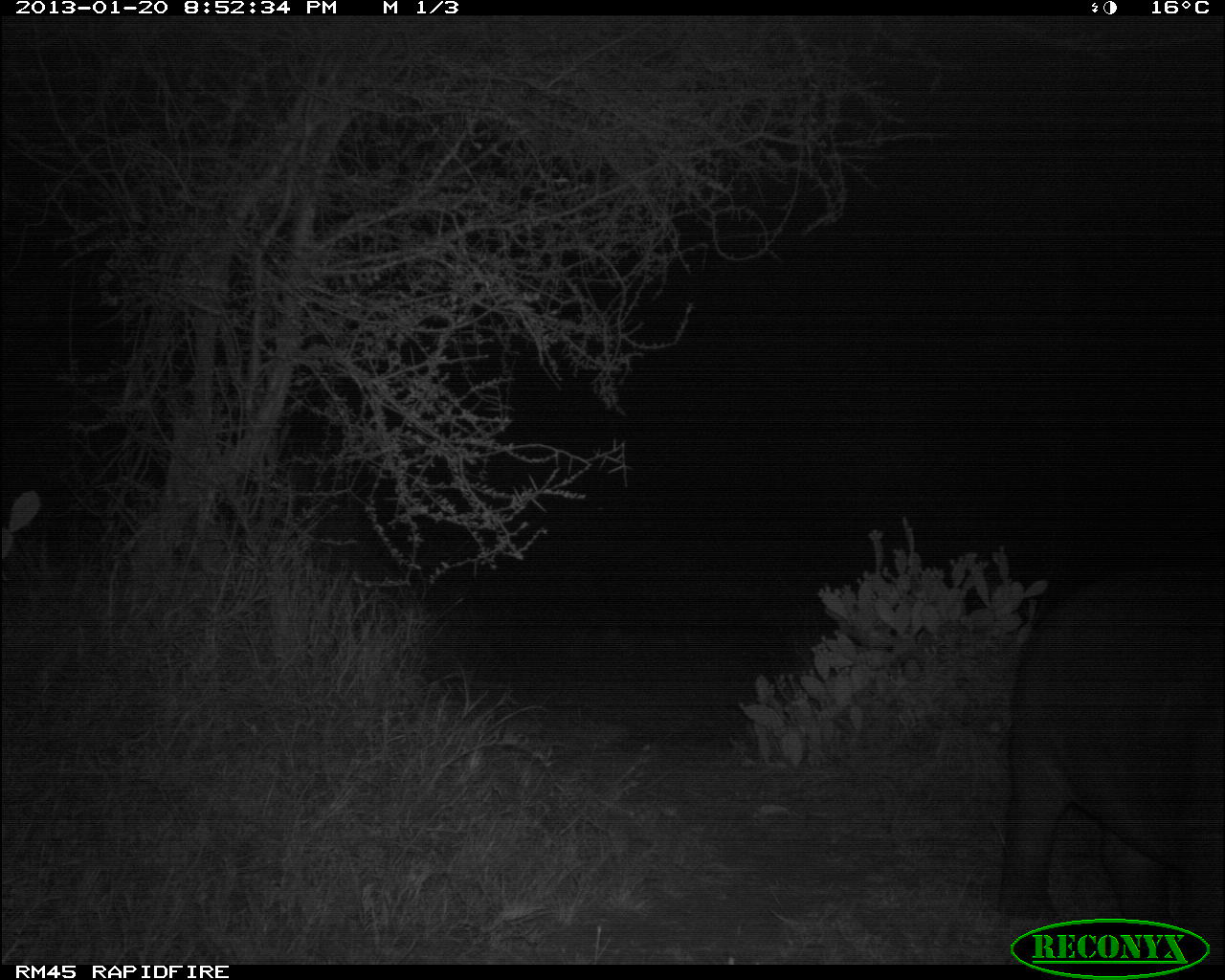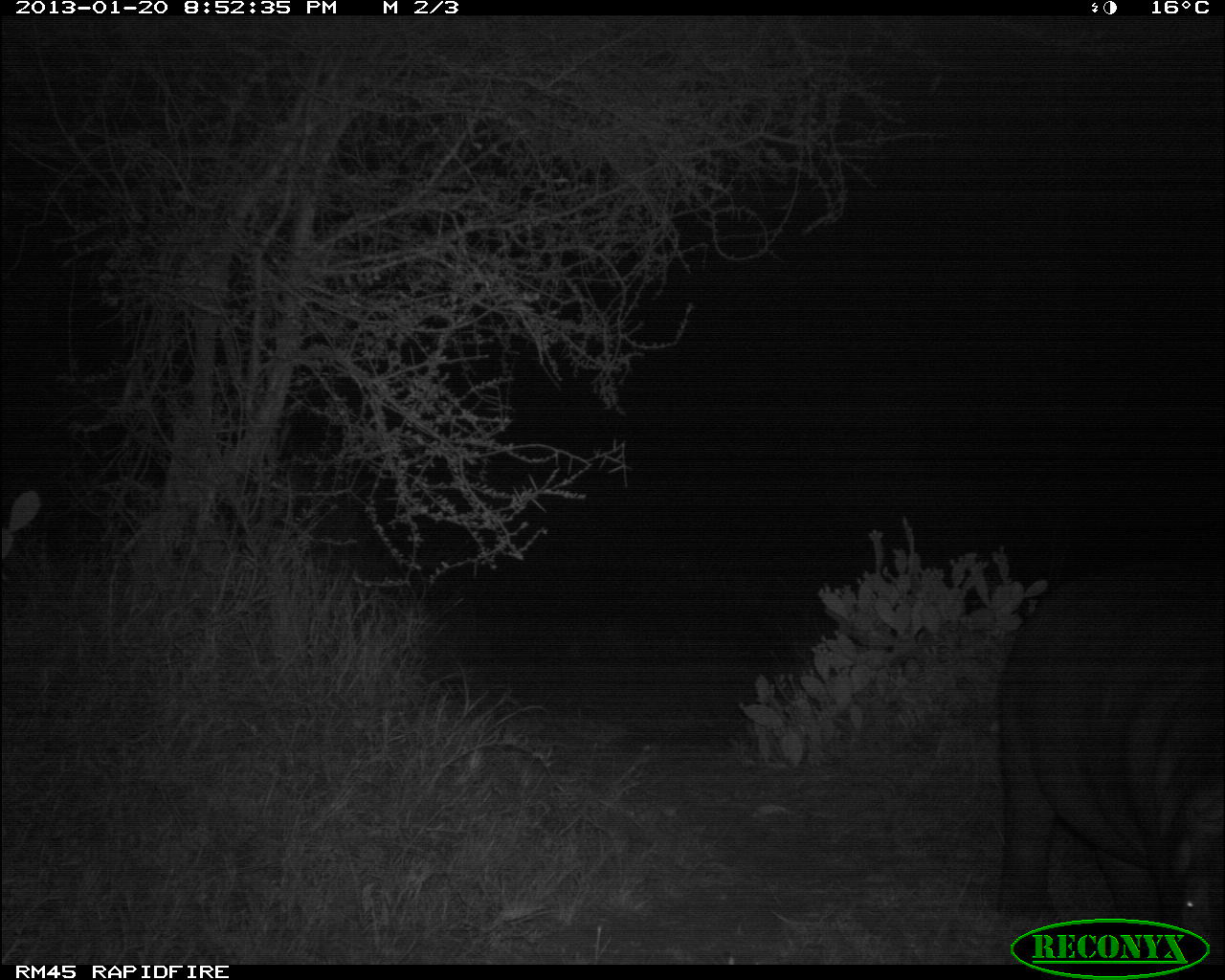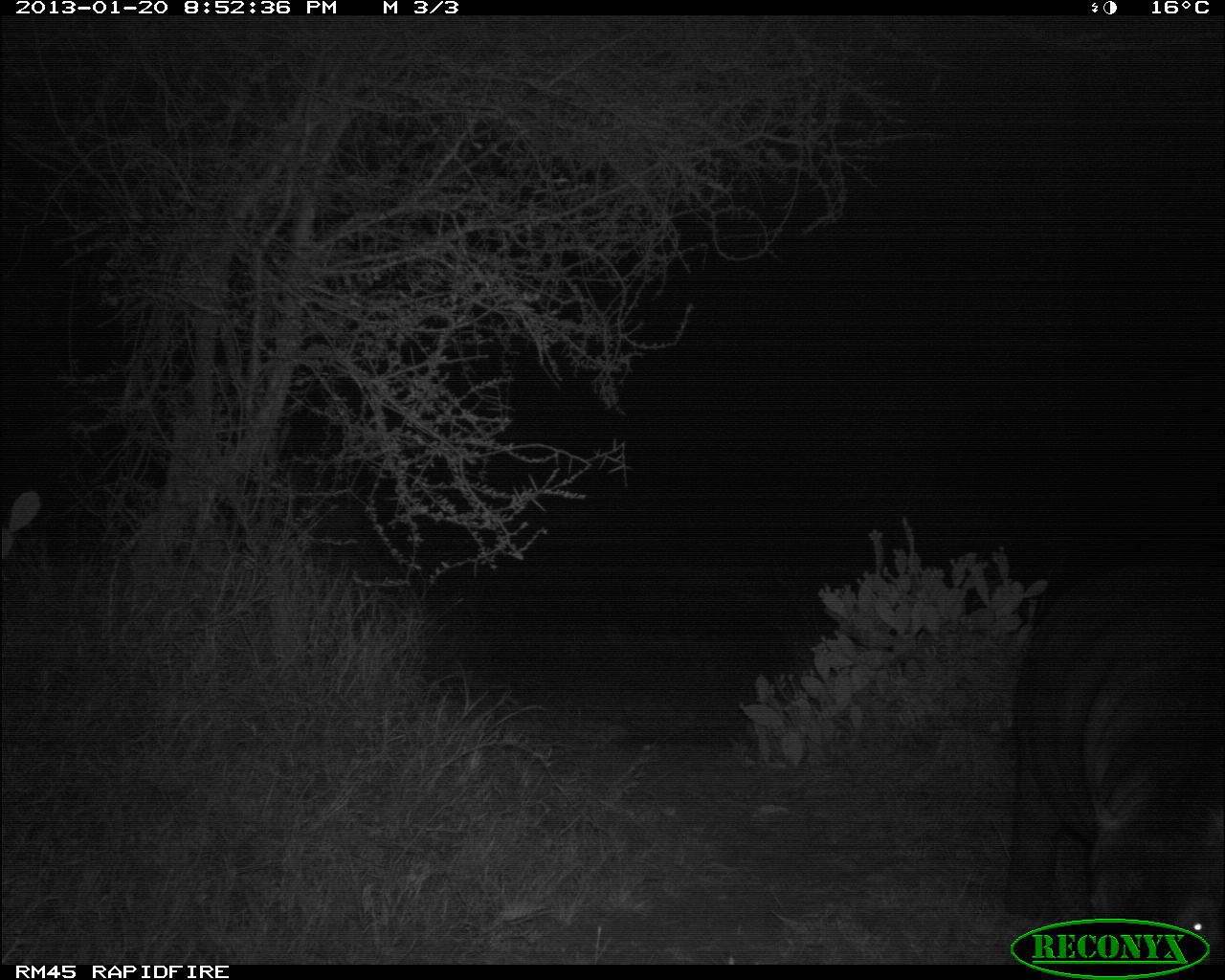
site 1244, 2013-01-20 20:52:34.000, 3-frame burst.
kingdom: Animalia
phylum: Chordata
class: Mammalia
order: Artiodactyla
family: Hippopotamidae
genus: Hippopotamus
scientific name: Hippopotamus amphibius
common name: hippopotamus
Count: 1.